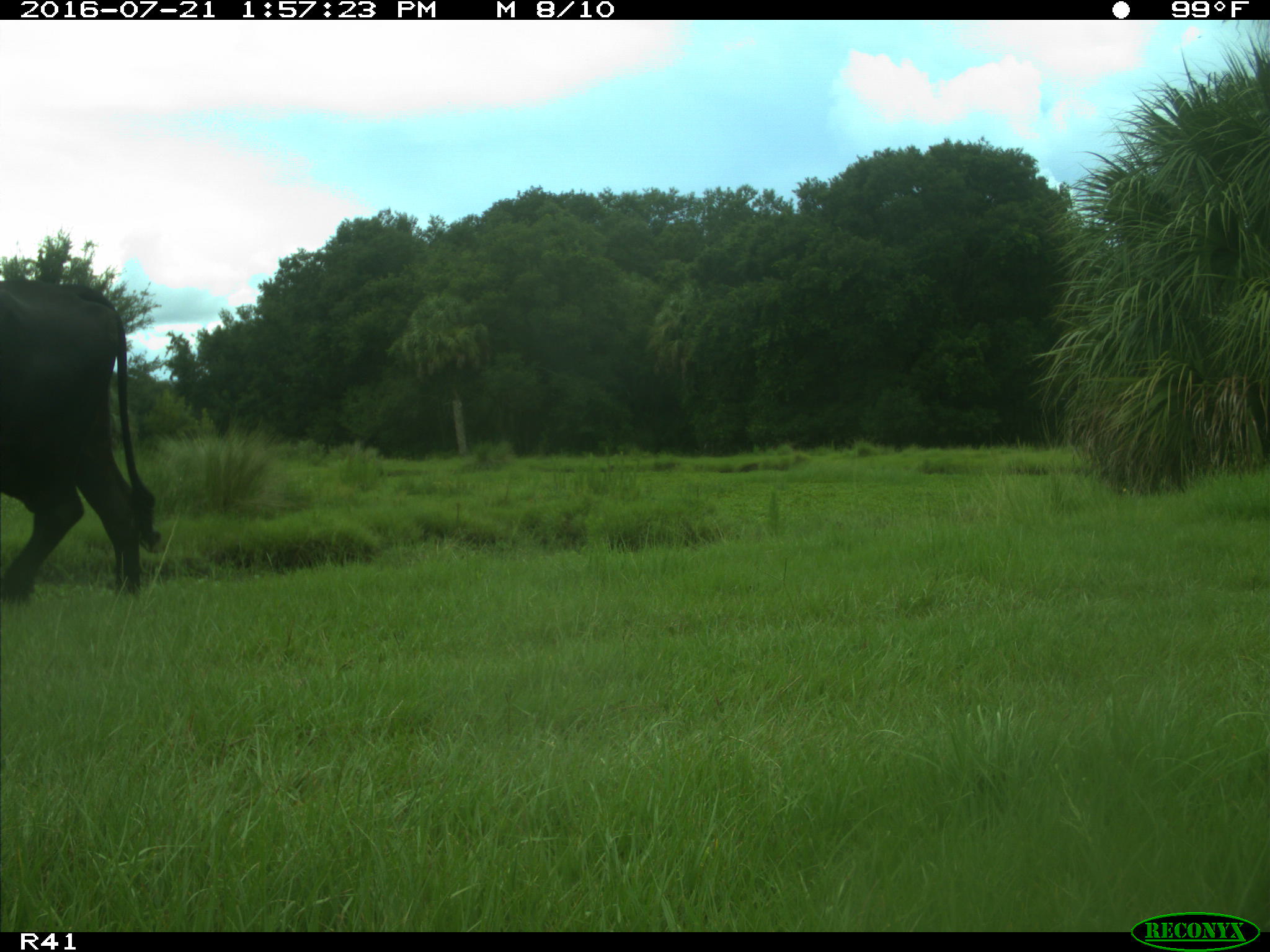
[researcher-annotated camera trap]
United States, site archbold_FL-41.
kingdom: Animalia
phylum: Chordata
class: Mammalia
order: Artiodactyla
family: Bovidae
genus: Bos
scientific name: Bos taurus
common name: domestic cow